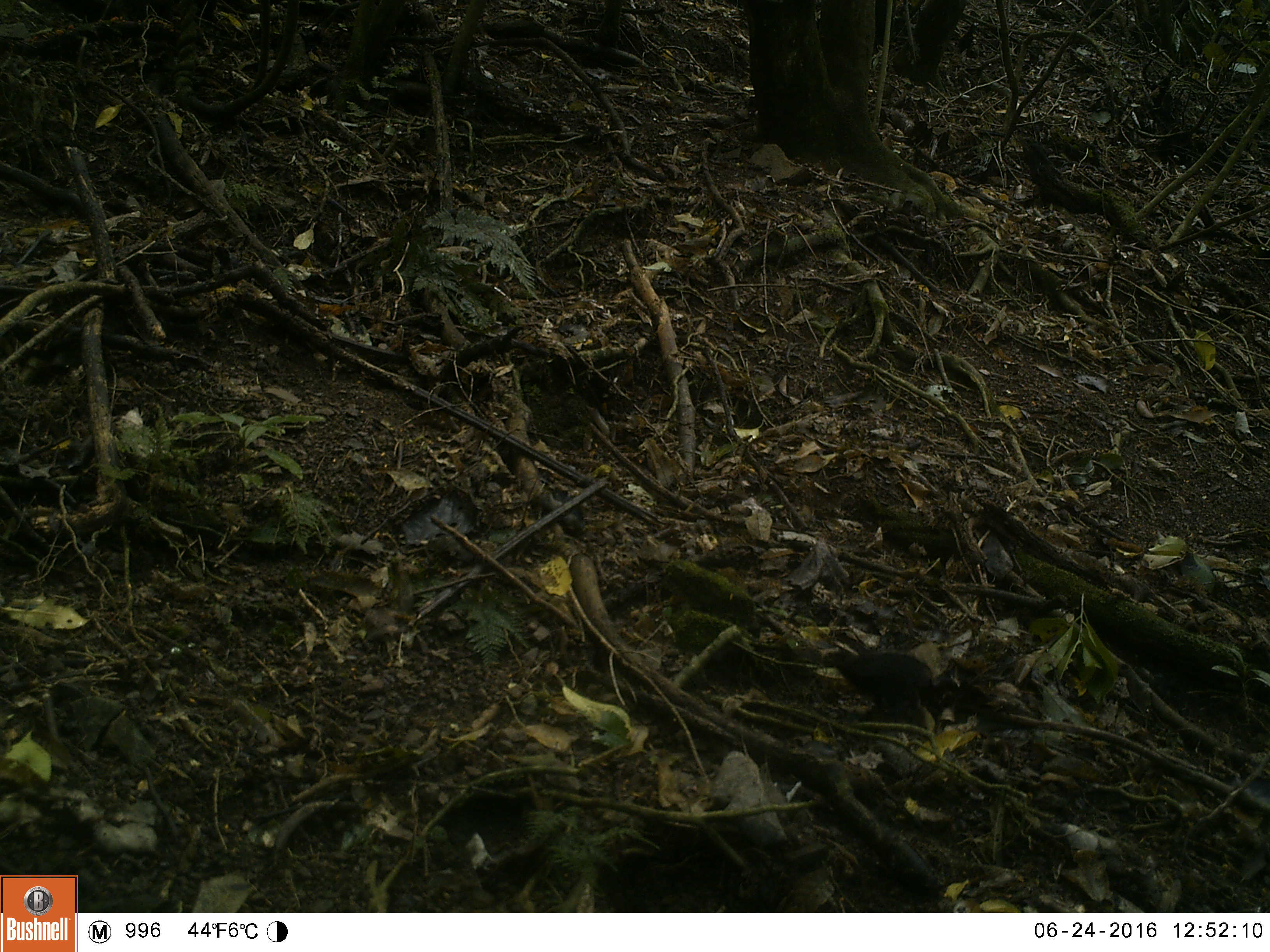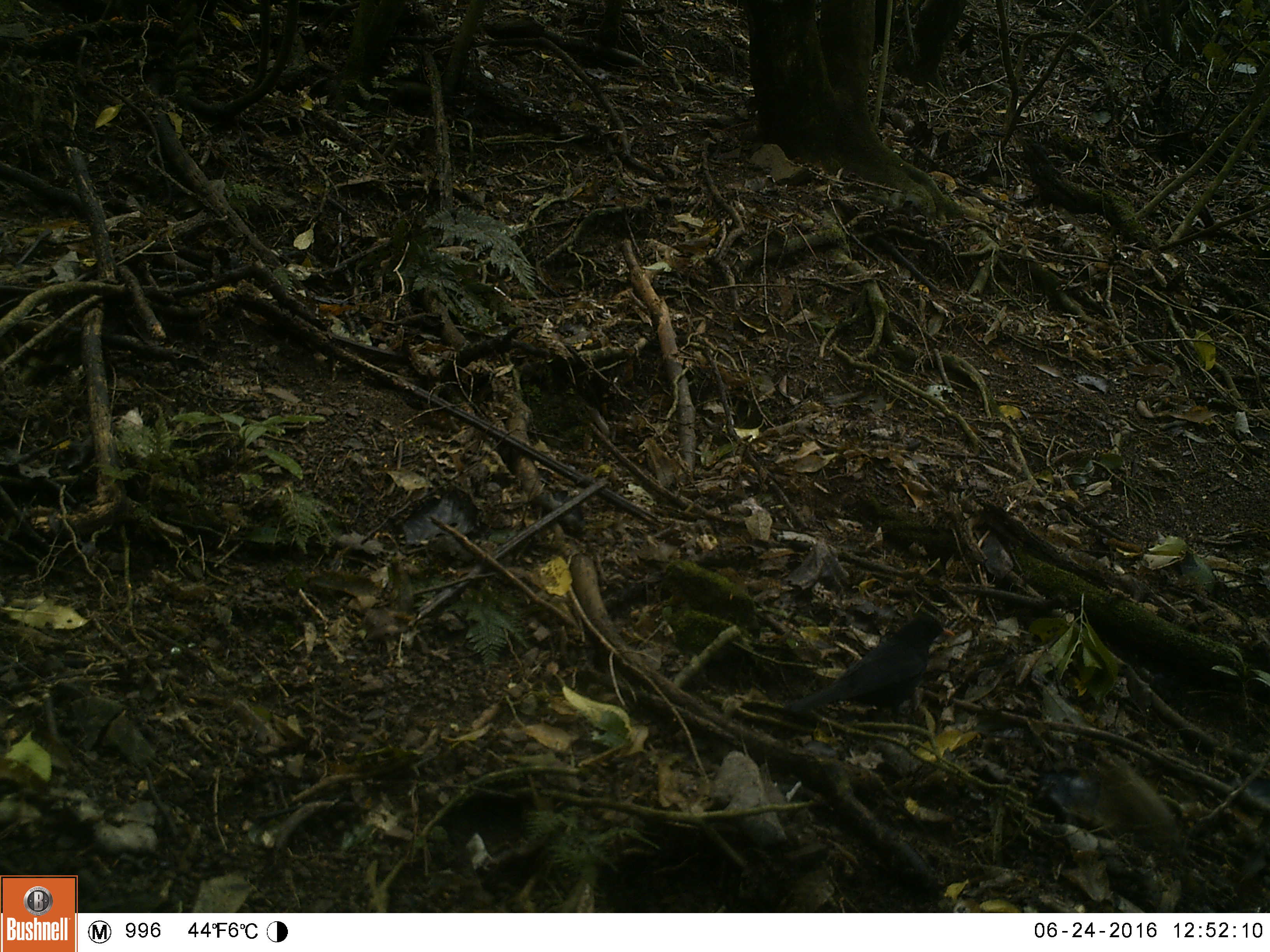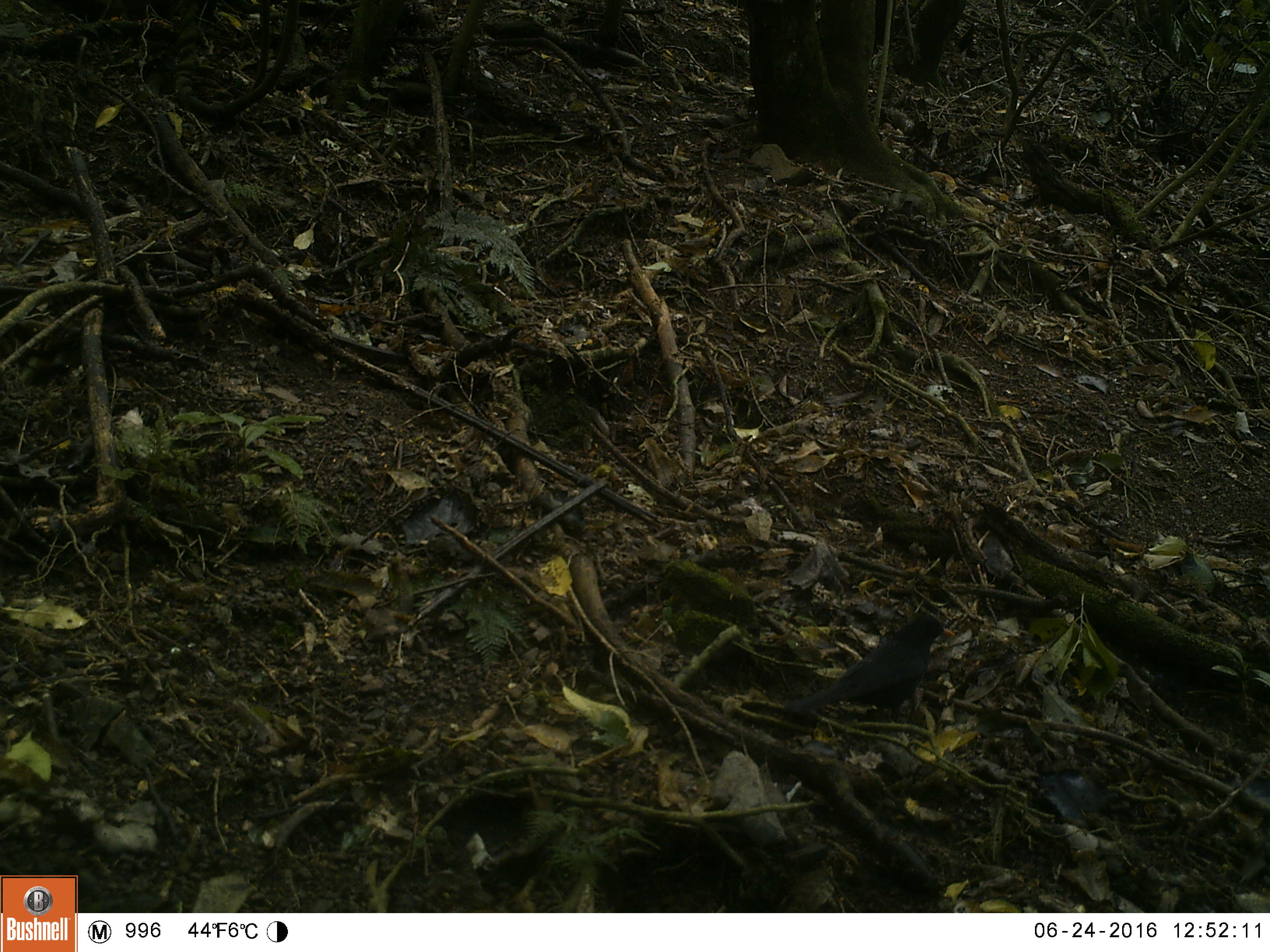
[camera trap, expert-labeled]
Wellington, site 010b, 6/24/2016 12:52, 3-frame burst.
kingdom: Animalia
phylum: Chordata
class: Aves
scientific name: Aves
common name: bird